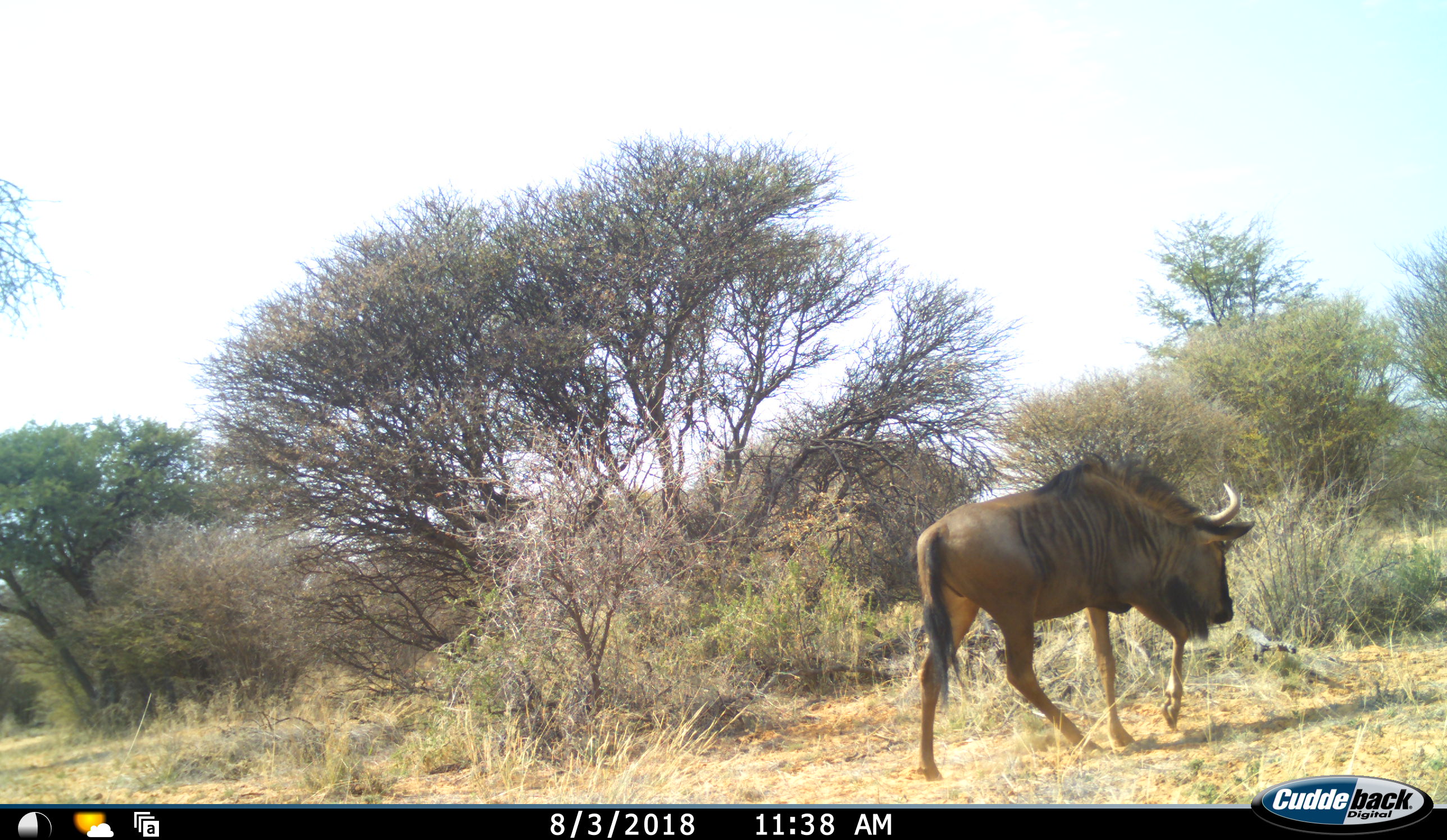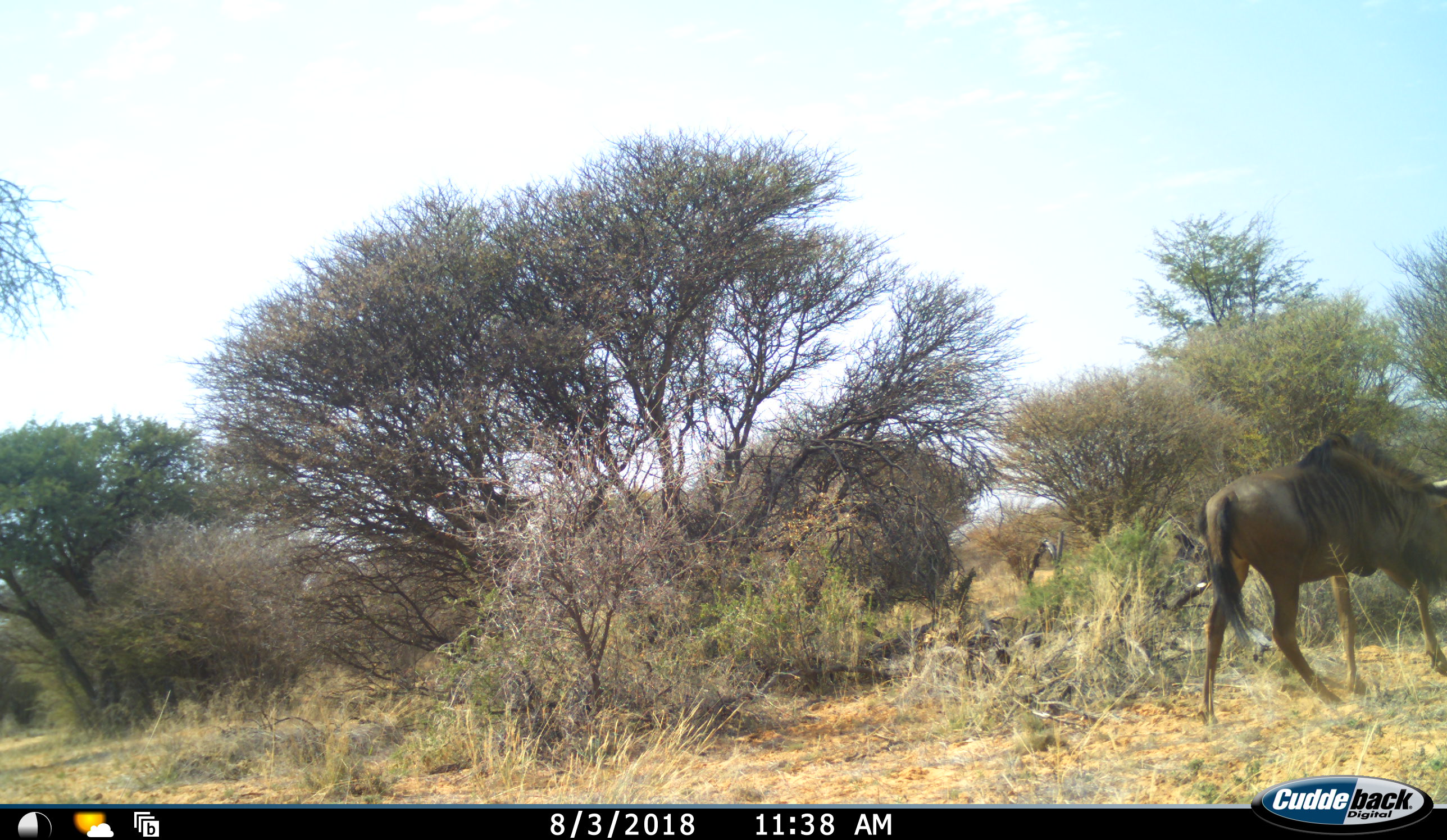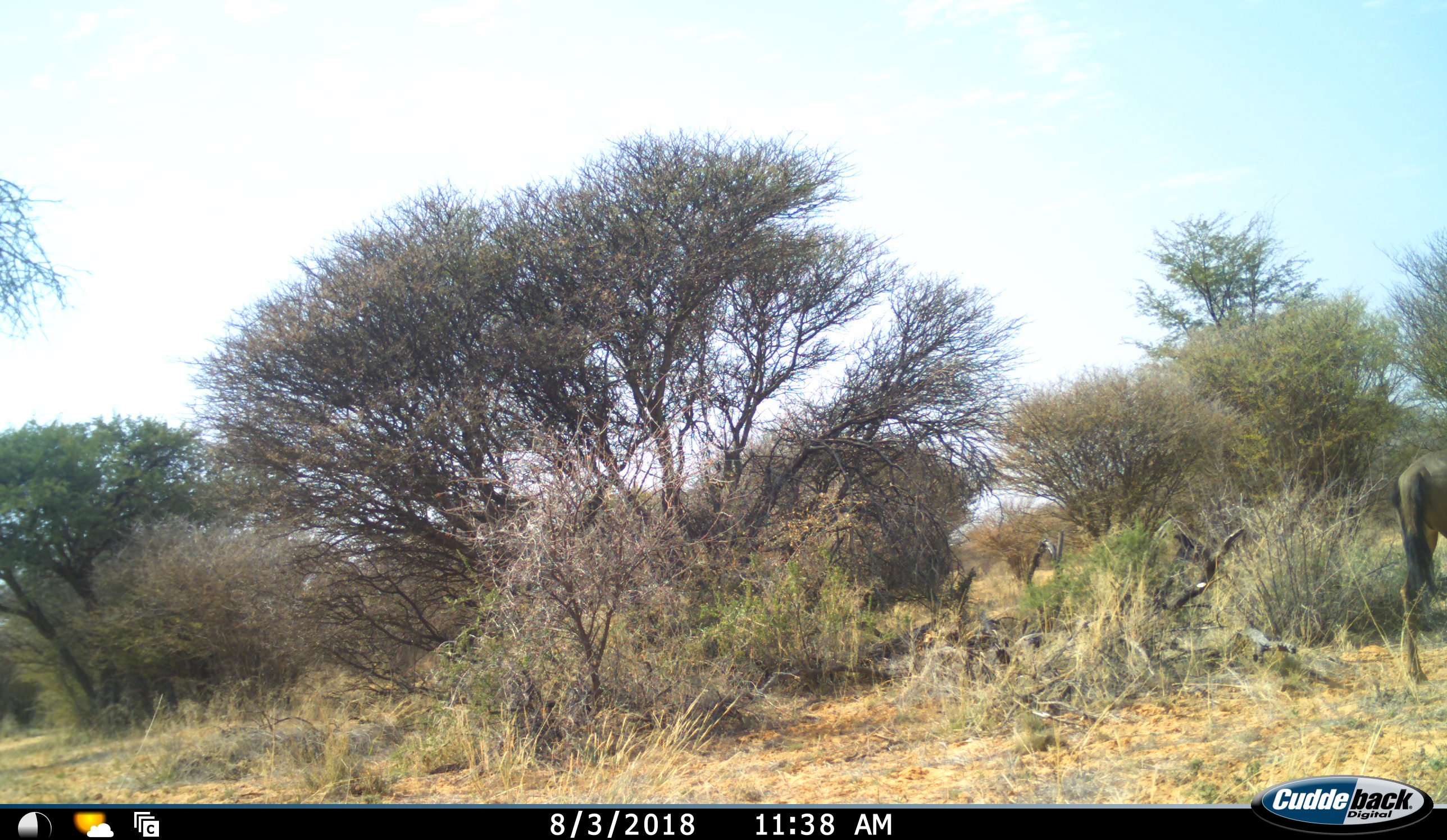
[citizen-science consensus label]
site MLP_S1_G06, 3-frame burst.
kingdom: Animalia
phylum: Chordata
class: Mammalia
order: Artiodactyla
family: Bovidae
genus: Connochaetes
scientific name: Connochaetes taurinus taurinus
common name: blue wildebeest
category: wildebeestblue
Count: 1.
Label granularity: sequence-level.